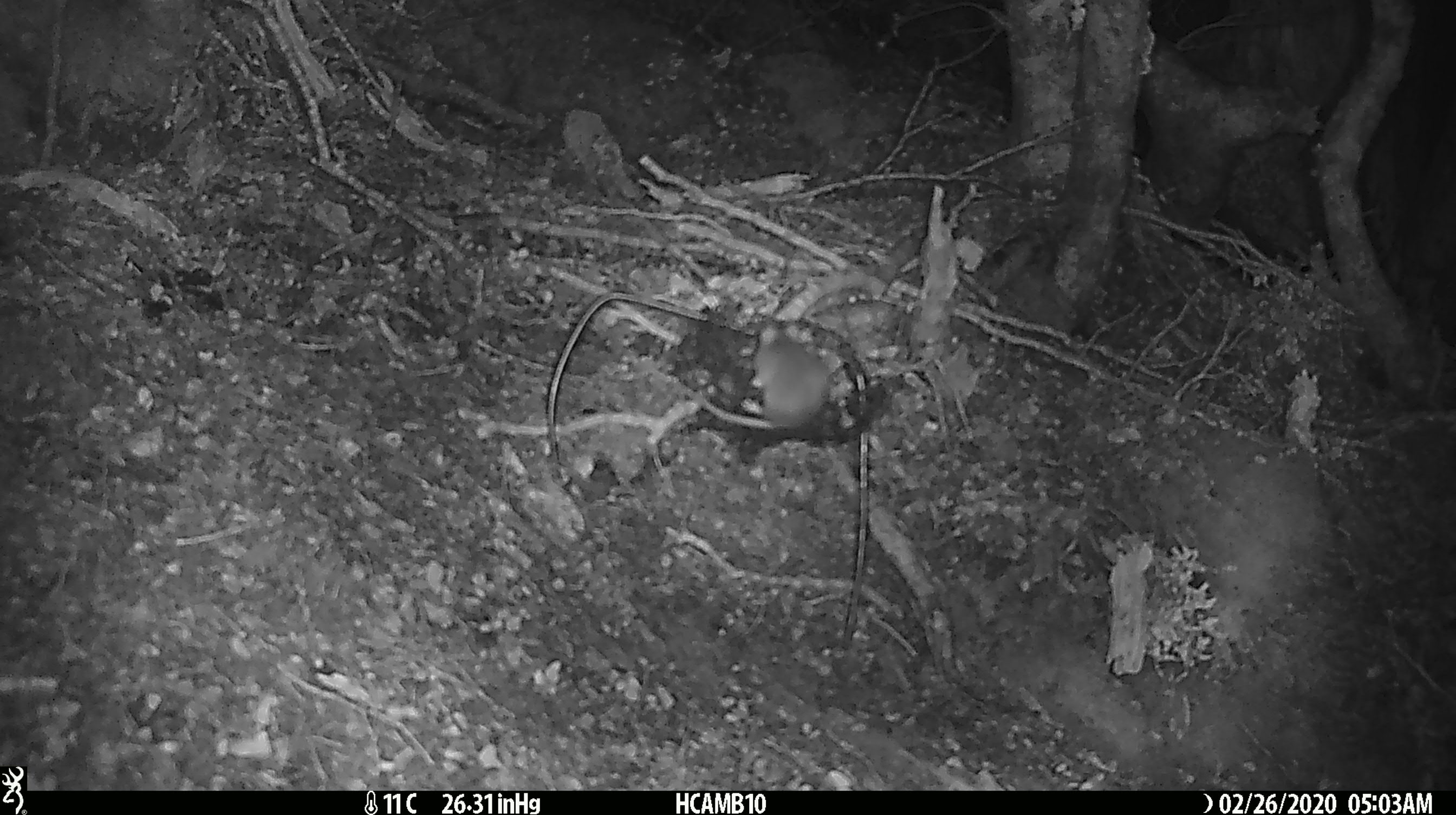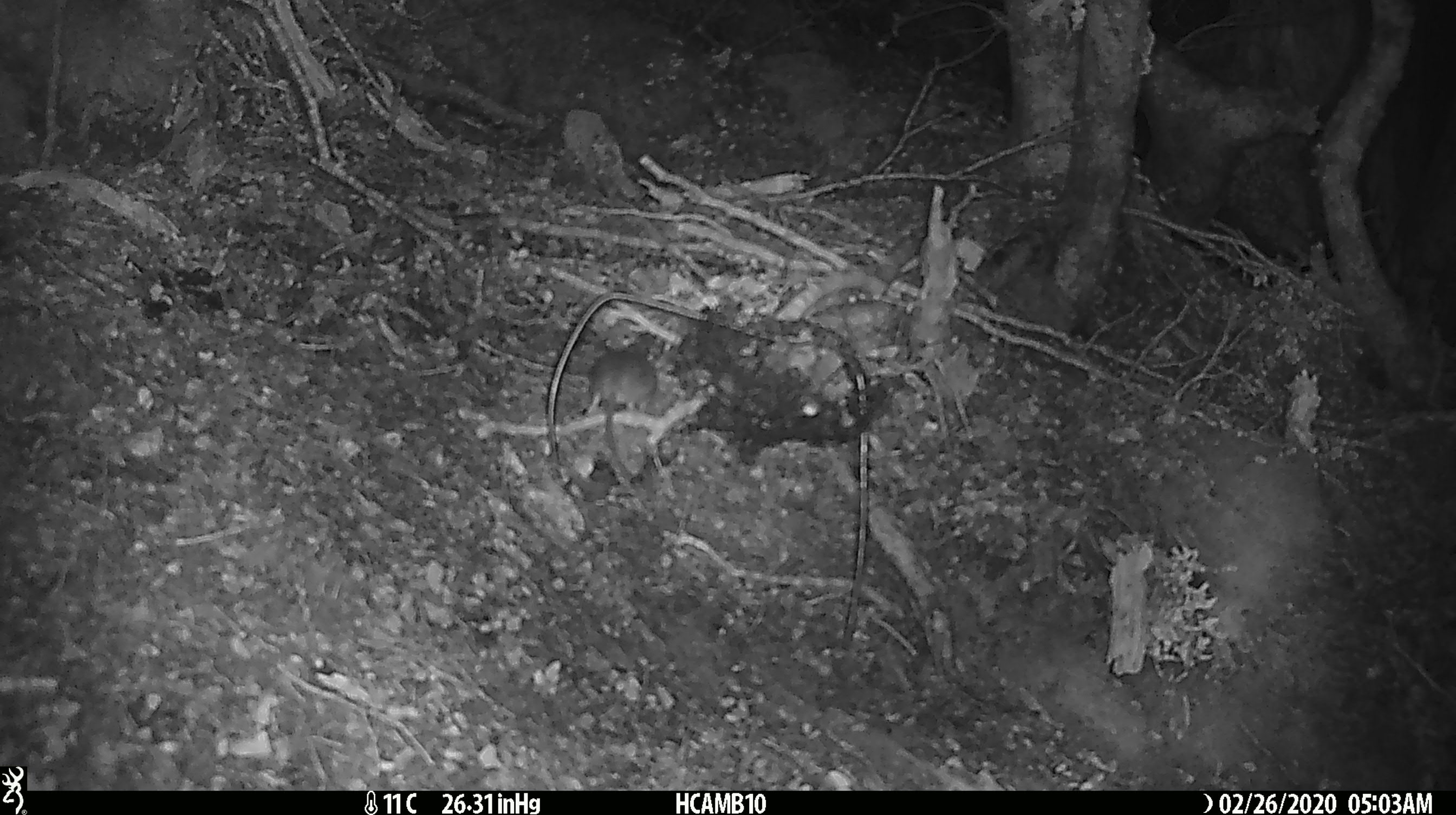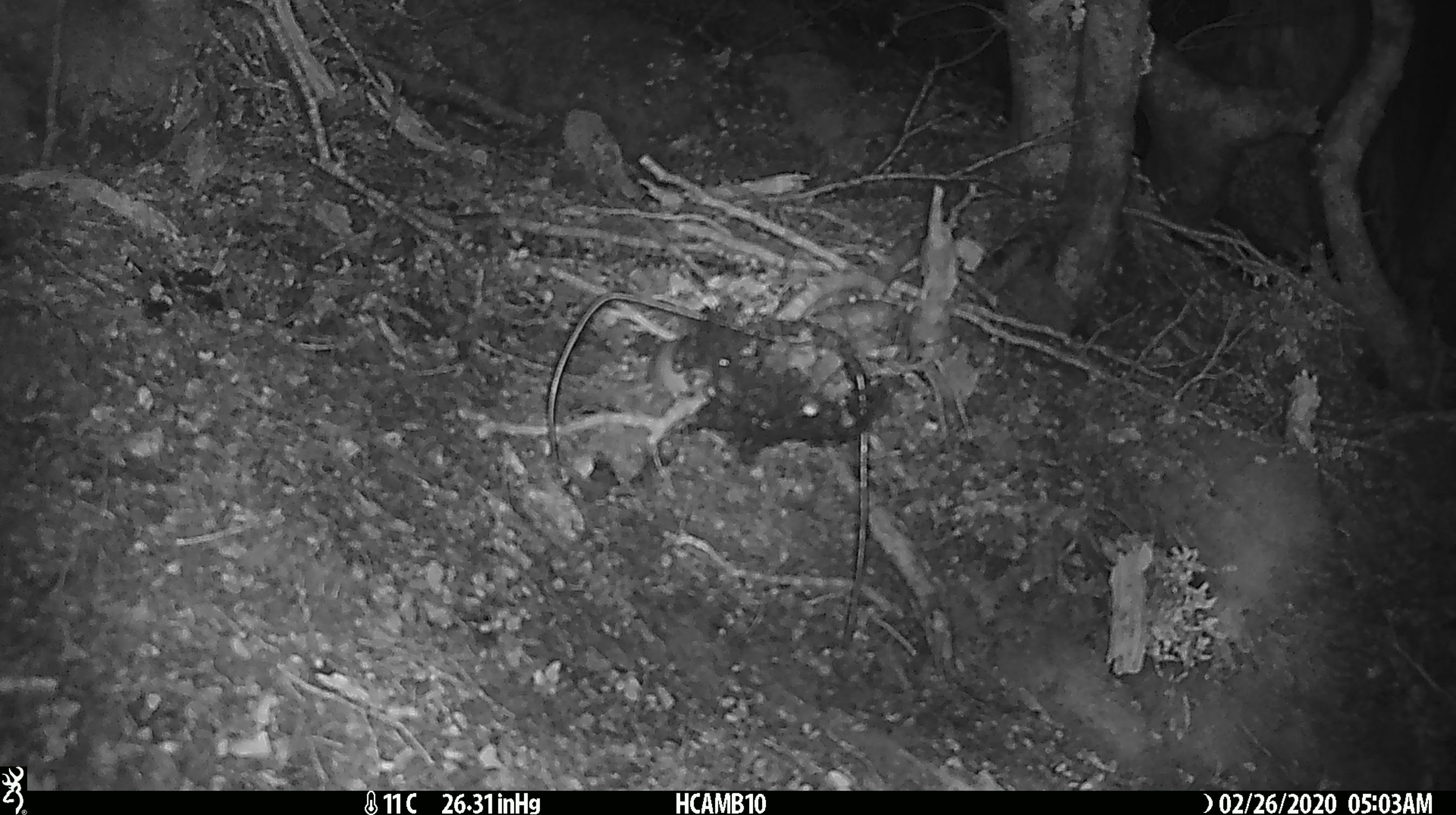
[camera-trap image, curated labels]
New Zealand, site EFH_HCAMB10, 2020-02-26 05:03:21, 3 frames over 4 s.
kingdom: Animalia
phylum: Chordata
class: Mammalia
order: Rodentia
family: Muridae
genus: Mus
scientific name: Mus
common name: mouse